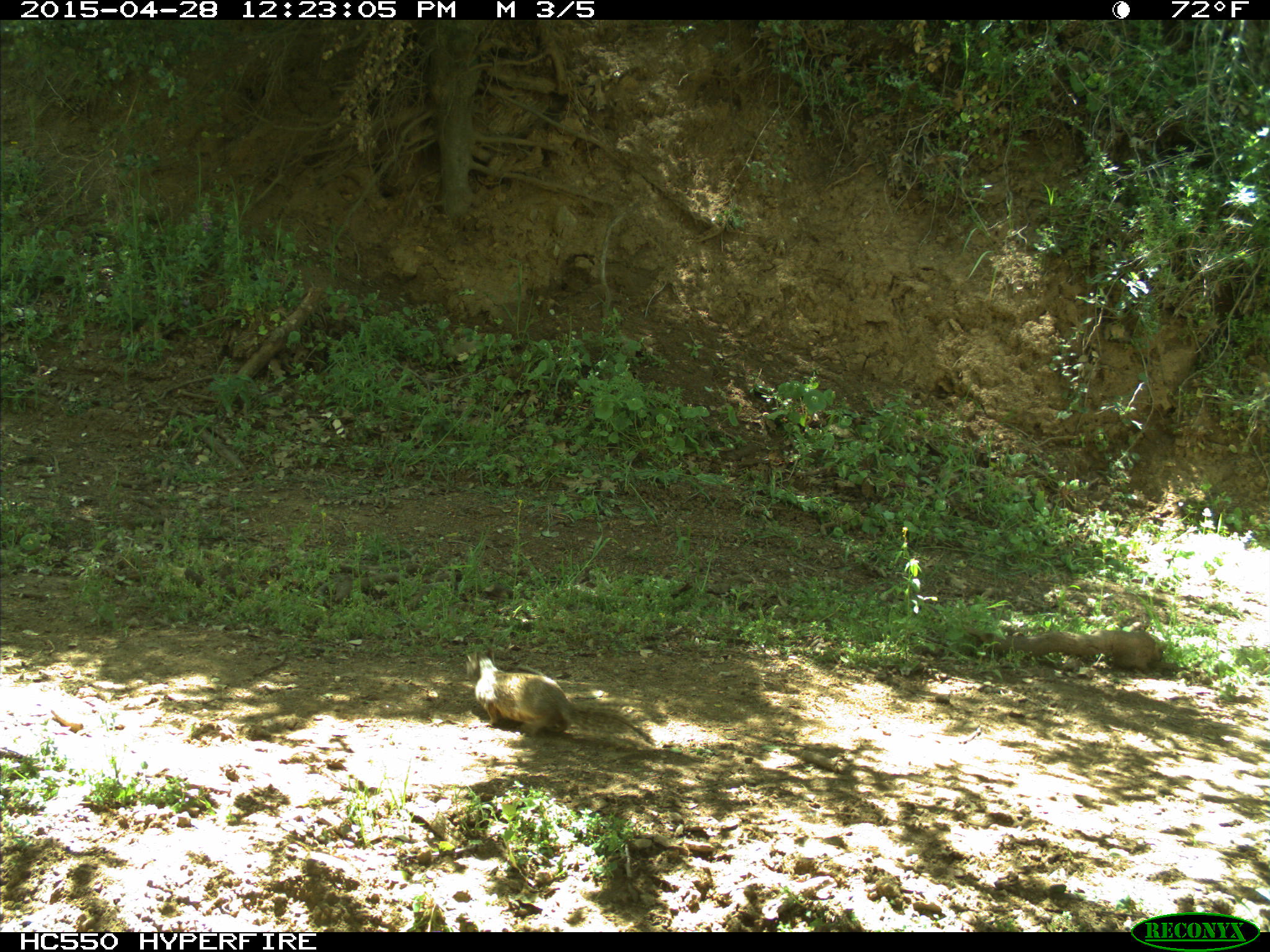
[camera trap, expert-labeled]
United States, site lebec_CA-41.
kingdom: Animalia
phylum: Chordata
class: Mammalia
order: Rodentia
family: Sciuridae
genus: Otospermophilus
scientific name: Otospermophilus beecheyi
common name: california ground squirrel